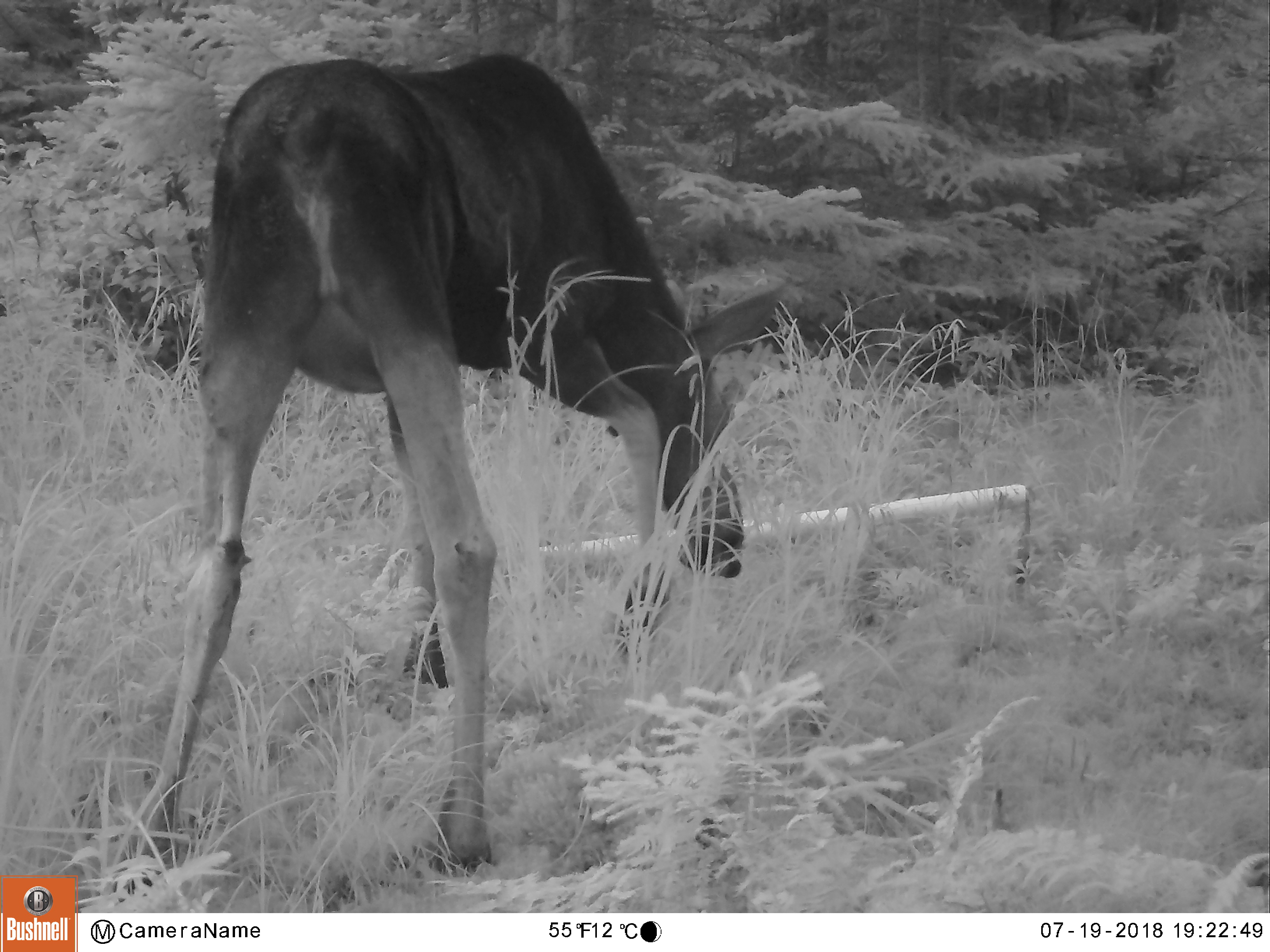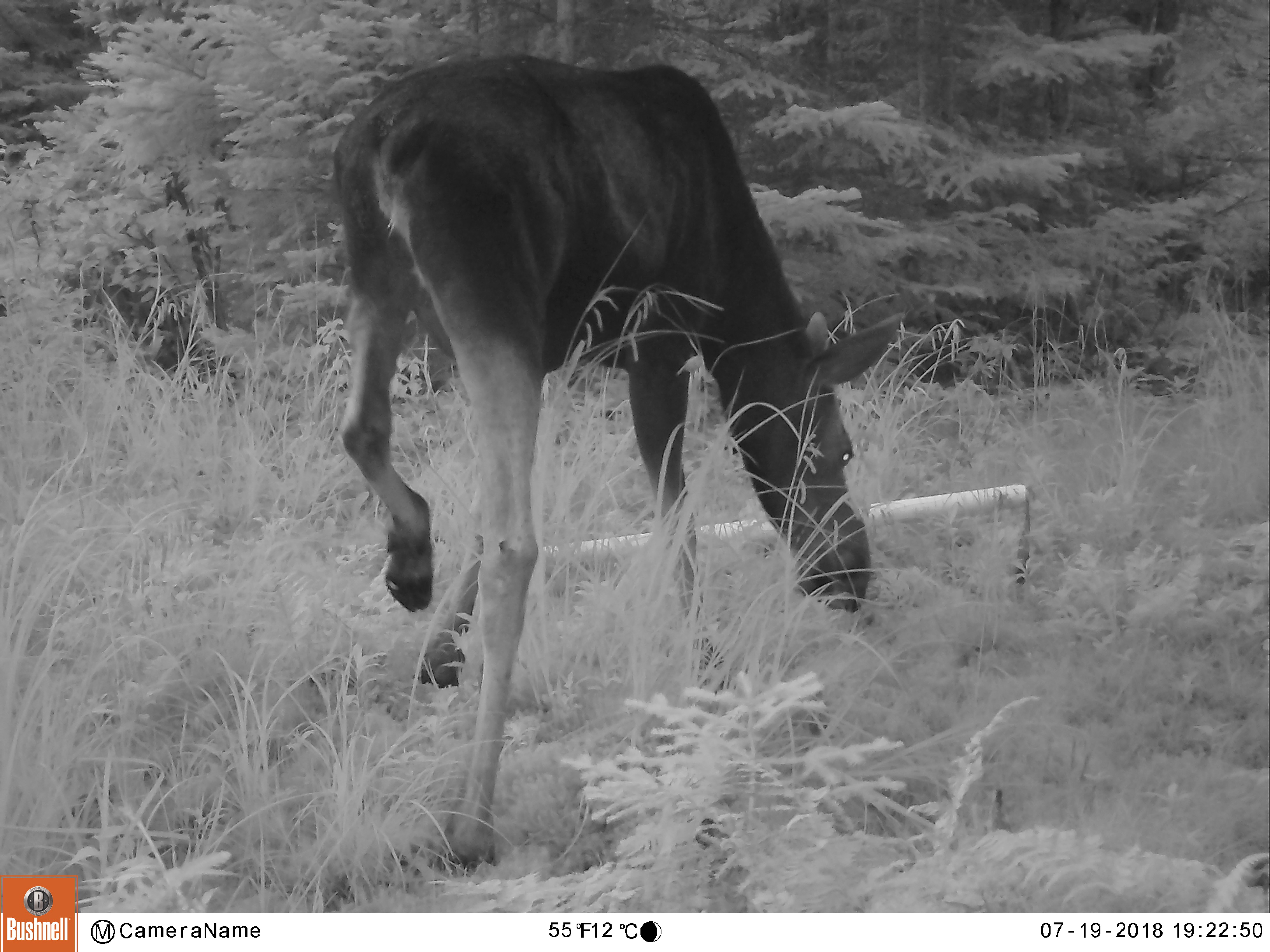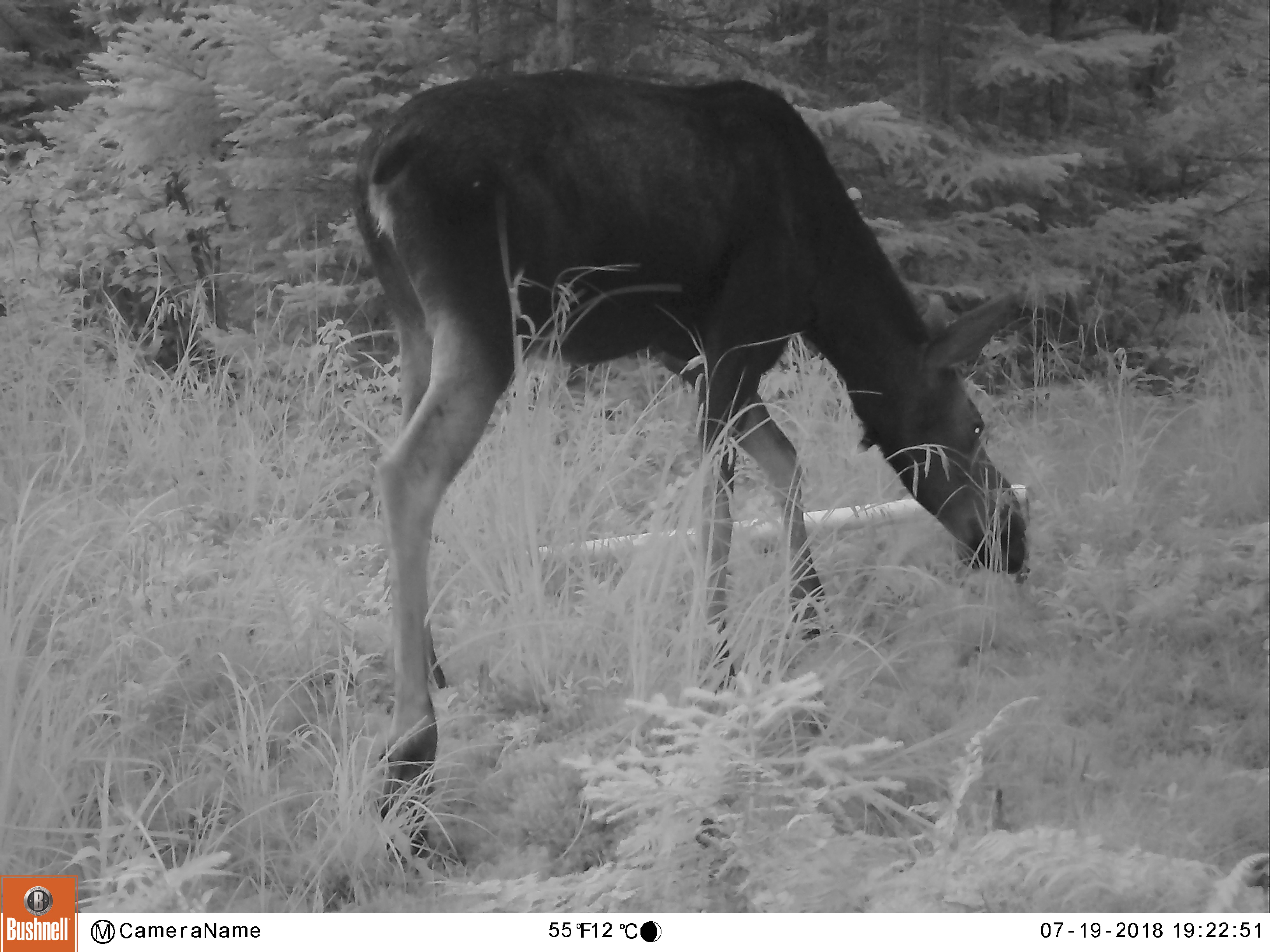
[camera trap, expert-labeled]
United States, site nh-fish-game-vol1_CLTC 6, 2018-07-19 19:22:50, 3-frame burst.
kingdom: Animalia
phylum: Chordata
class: Mammalia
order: Artiodactyla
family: Cervidae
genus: Alces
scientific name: Alces alces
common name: moose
Moose (Alces alces).